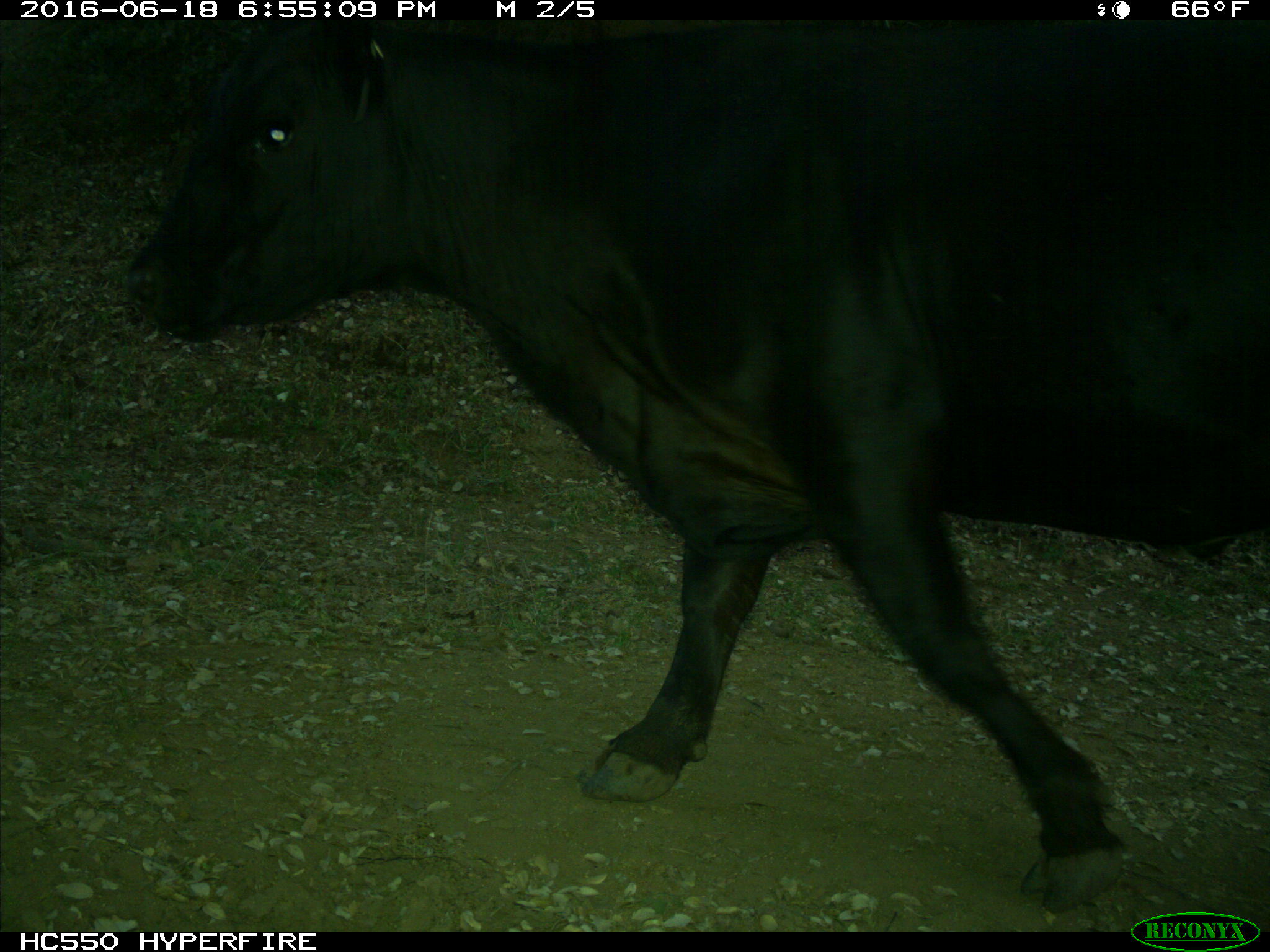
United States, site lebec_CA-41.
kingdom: Animalia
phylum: Chordata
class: Mammalia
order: Artiodactyla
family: Bovidae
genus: Bos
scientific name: Bos taurus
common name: domestic cow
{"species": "Bos taurus (domestic cow)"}